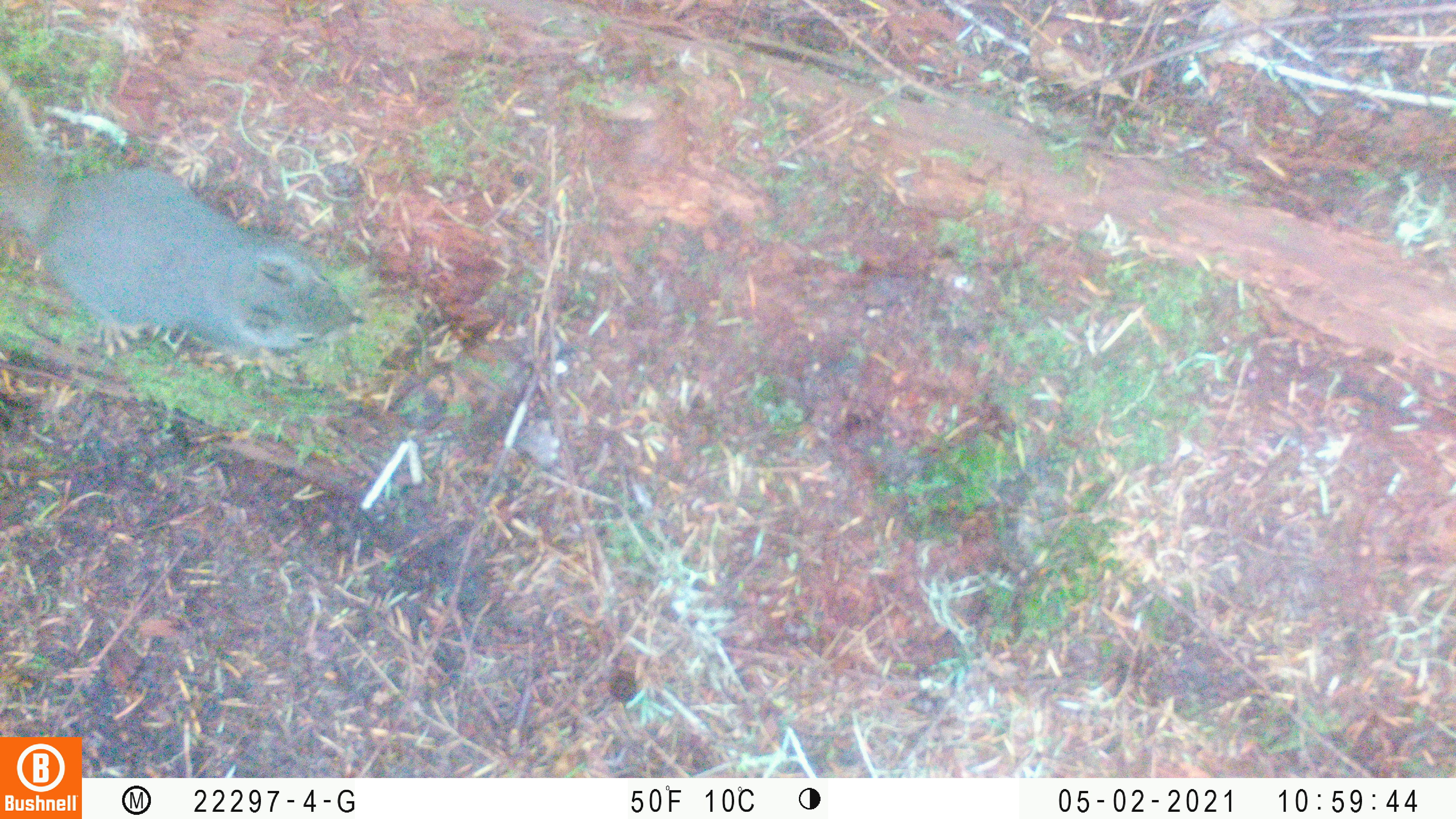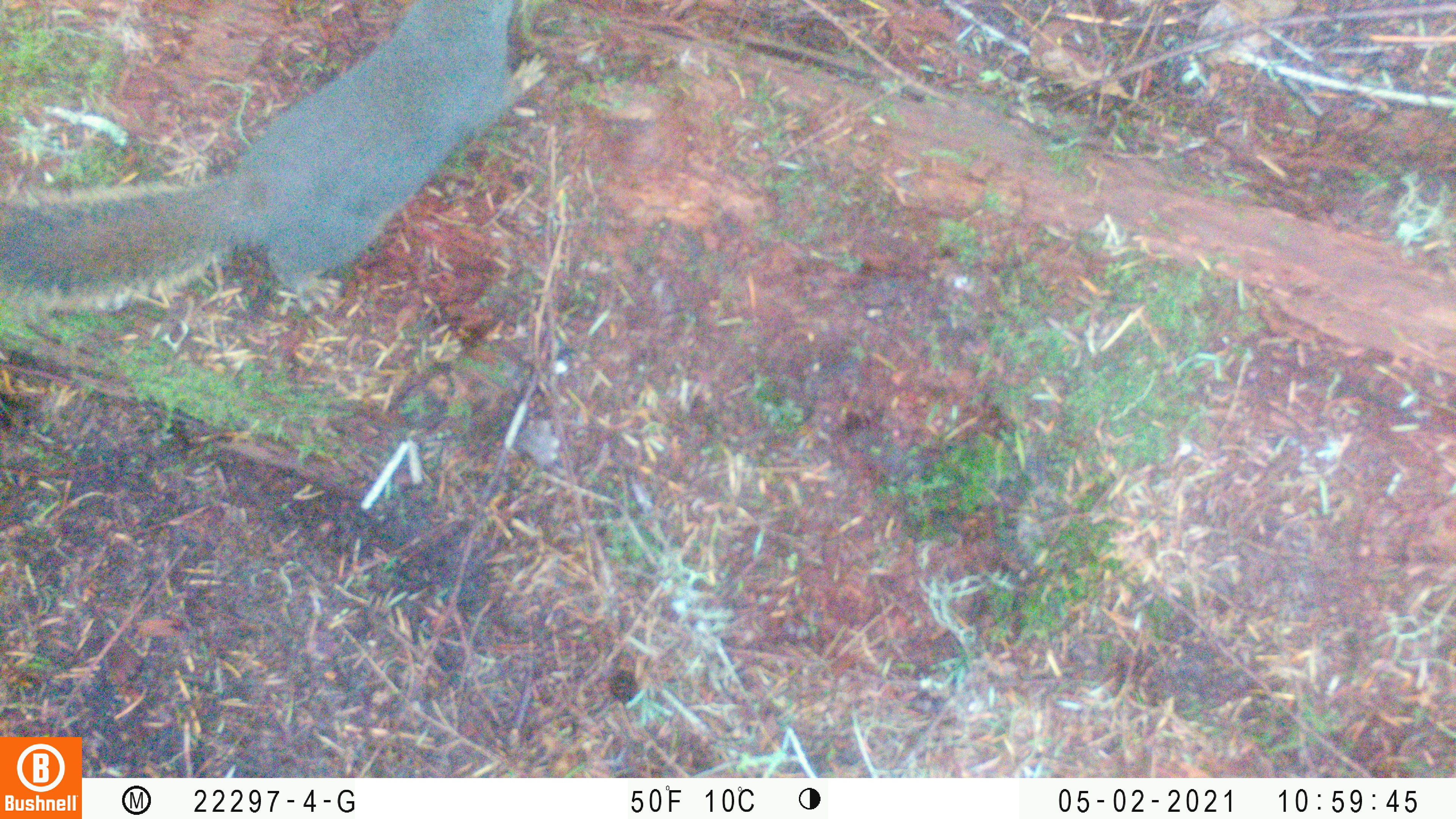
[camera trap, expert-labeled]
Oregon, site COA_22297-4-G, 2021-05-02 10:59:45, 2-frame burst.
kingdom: Animalia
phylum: Chordata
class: Mammalia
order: Rodentia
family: Sciuridae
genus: Tamiasciurus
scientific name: Tamiasciurus douglasii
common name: douglas squirrel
Douglas squirrel (Tamiasciurus douglasii).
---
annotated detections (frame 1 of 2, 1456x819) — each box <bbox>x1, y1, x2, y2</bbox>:
douglas squirrel: <bbox>0, 49, 410, 393</bbox>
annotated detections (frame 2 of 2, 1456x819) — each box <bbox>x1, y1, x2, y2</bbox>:
douglas squirrel: <bbox>0, 0, 582, 357</bbox>